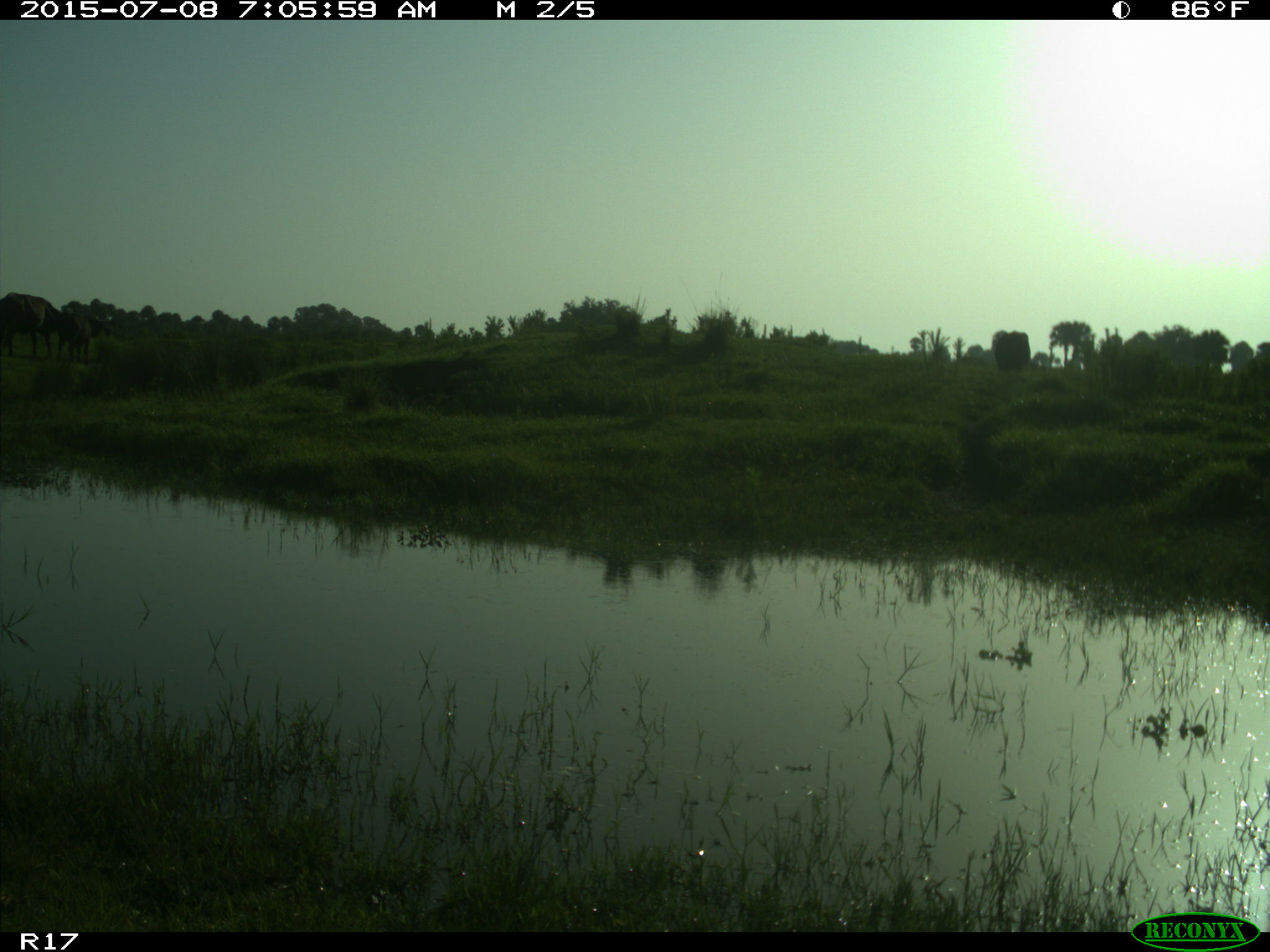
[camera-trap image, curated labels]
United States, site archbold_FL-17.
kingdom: Animalia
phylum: Chordata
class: Mammalia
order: Artiodactyla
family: Bovidae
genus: Bos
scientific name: Bos taurus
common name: domestic cow